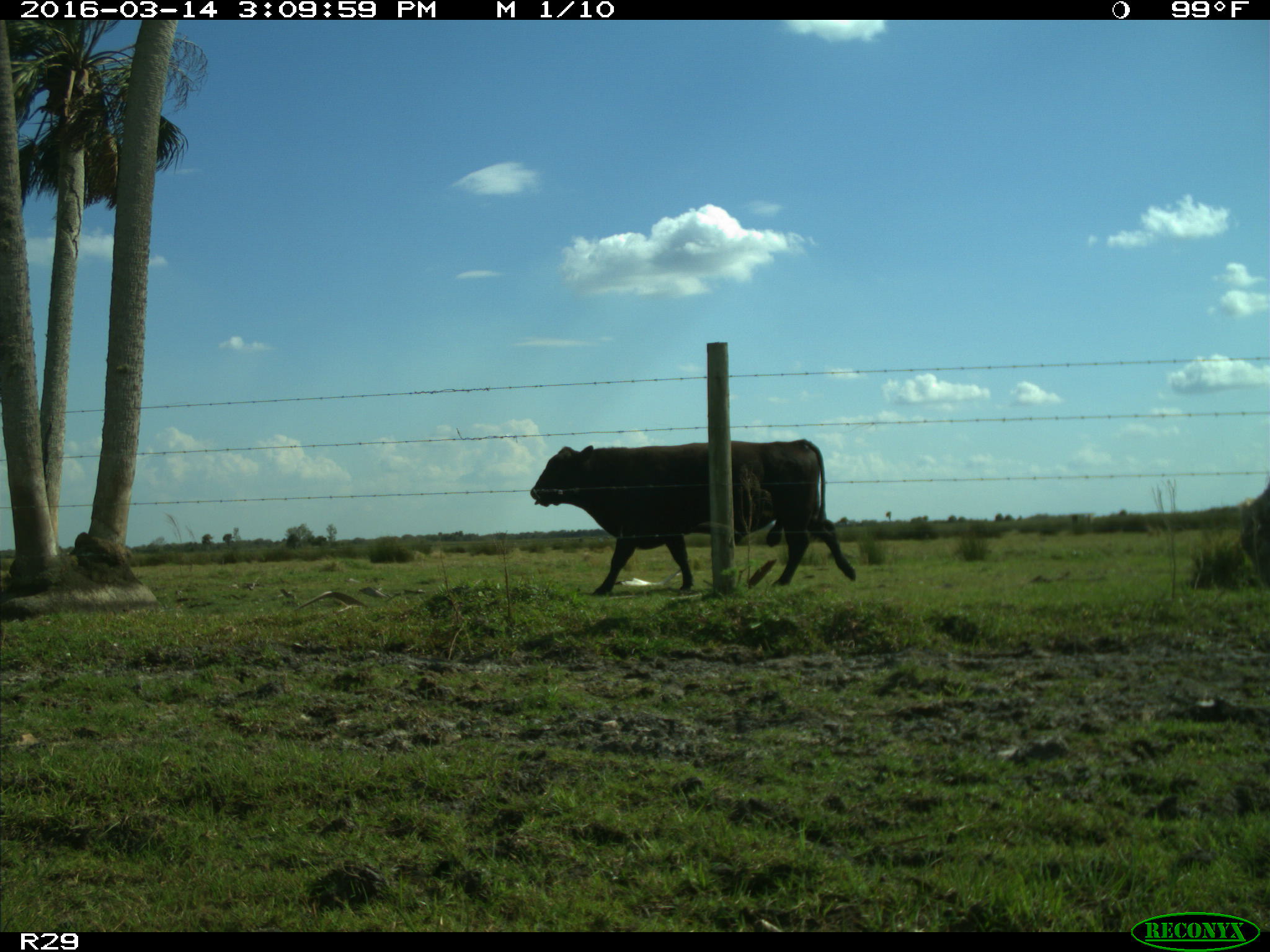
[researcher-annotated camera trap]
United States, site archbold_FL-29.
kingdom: Animalia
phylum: Chordata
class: Mammalia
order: Artiodactyla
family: Bovidae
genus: Bos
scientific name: Bos taurus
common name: domestic cow